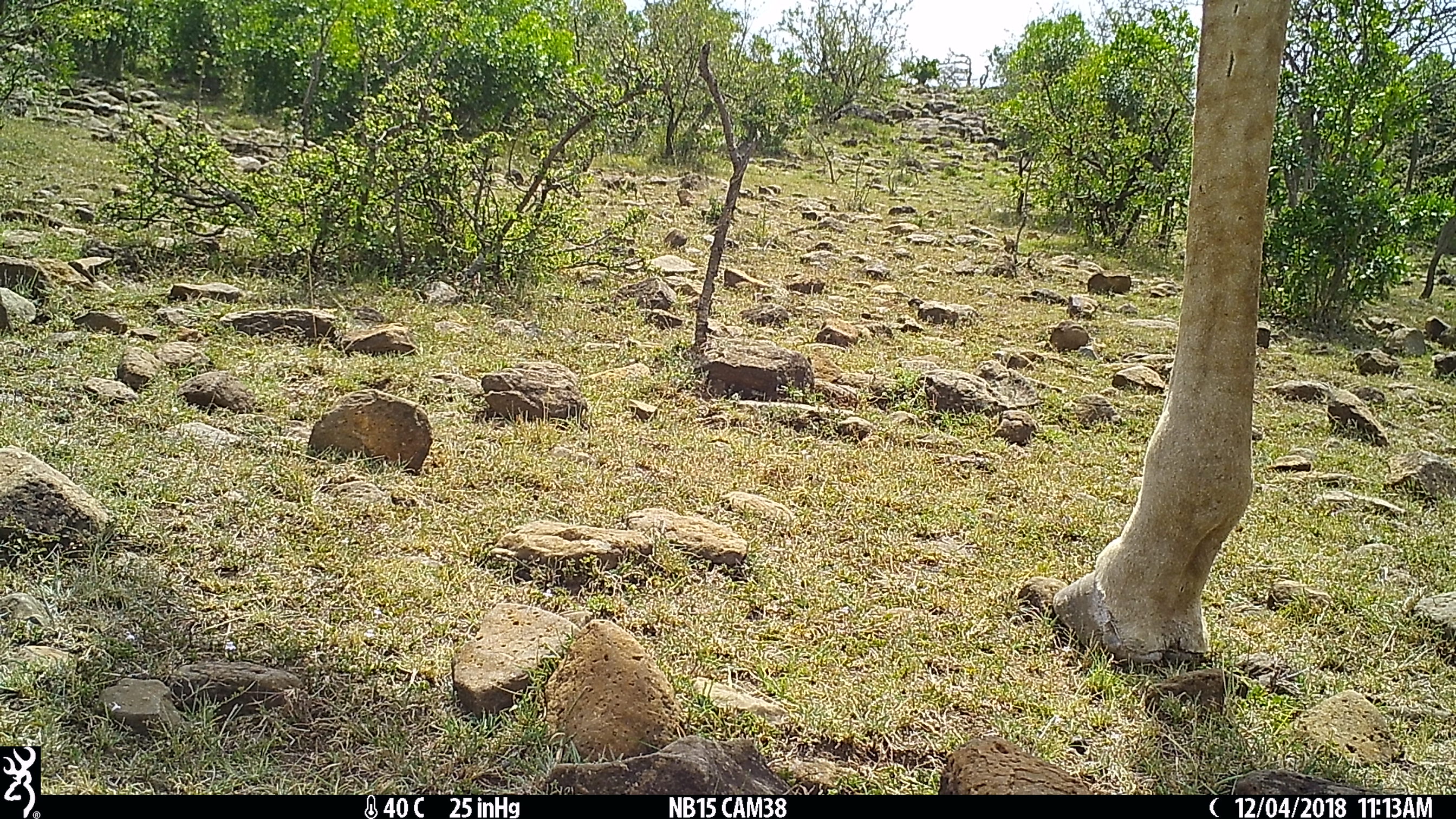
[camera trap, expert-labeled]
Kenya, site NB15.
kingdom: Animalia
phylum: Chordata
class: Mammalia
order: Artiodactyla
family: Giraffidae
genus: Giraffa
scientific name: Giraffa camelopardalis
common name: northern giraffe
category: giraffe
Giraffe (northern giraffe) (Giraffa camelopardalis).